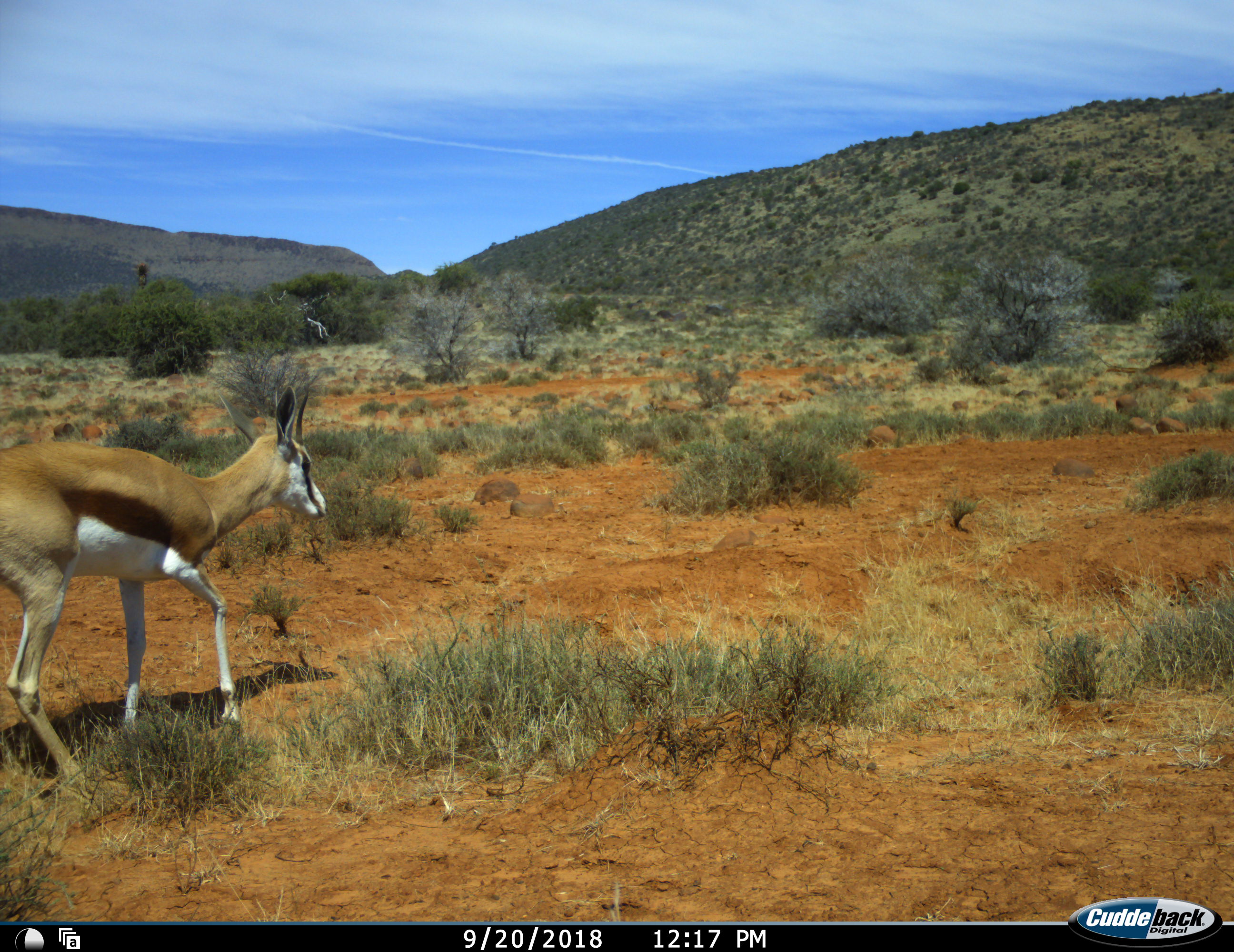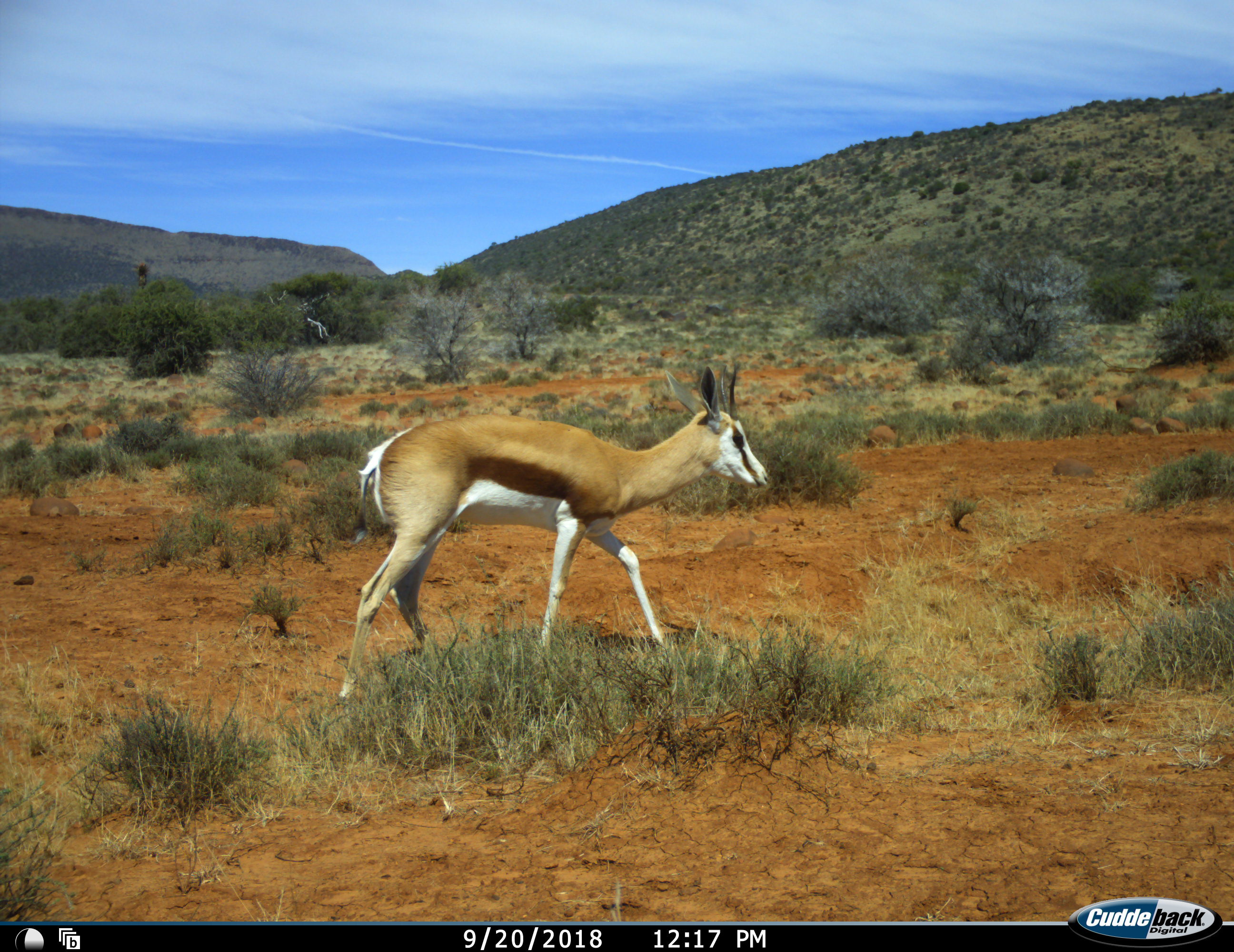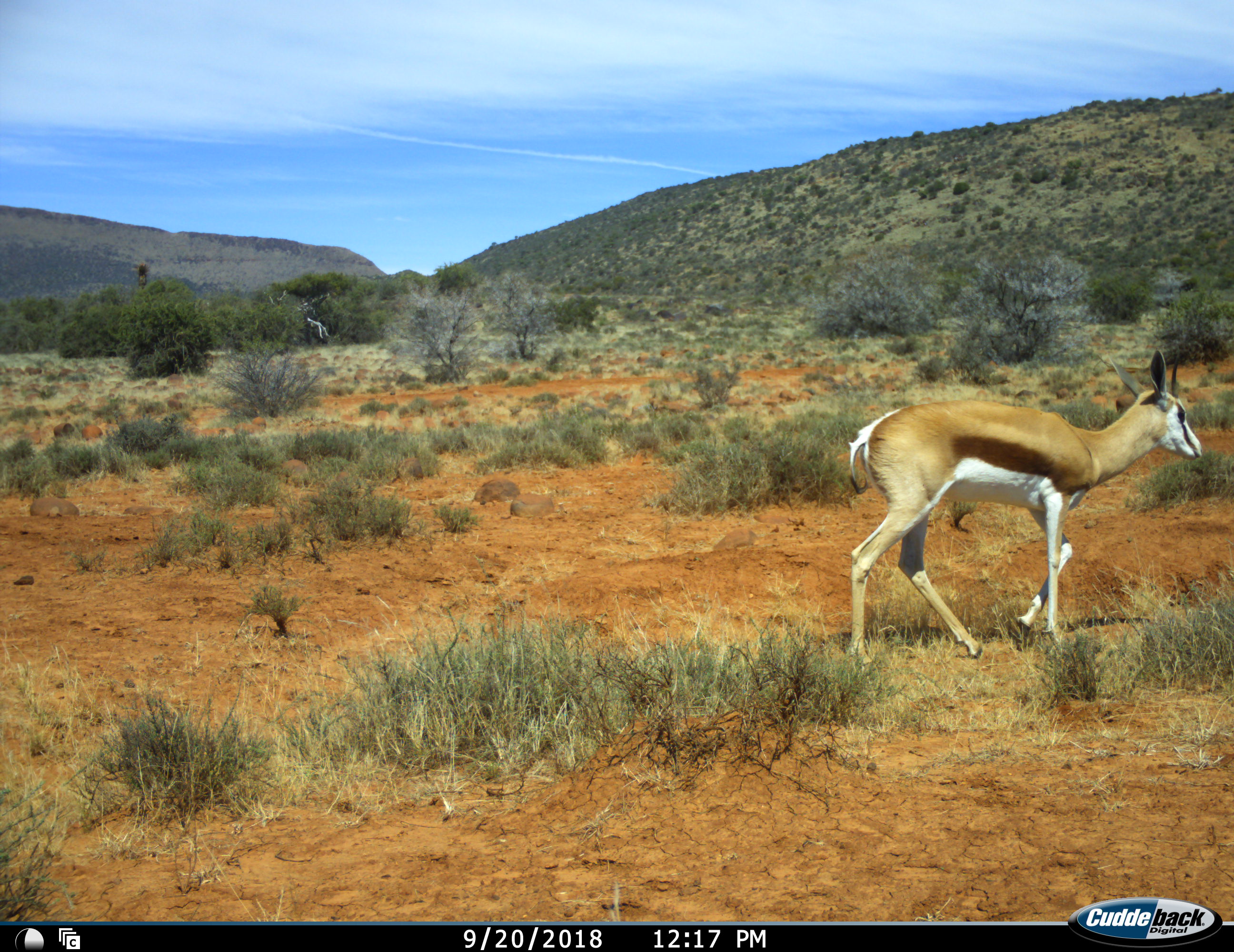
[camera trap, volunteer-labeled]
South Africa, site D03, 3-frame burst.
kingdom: Animalia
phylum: Chordata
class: Mammalia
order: Artiodactyla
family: Bovidae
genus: Antidorcas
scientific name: Antidorcas marsupialis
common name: springbok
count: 1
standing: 0%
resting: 0%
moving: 100%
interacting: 0%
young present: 0%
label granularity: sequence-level